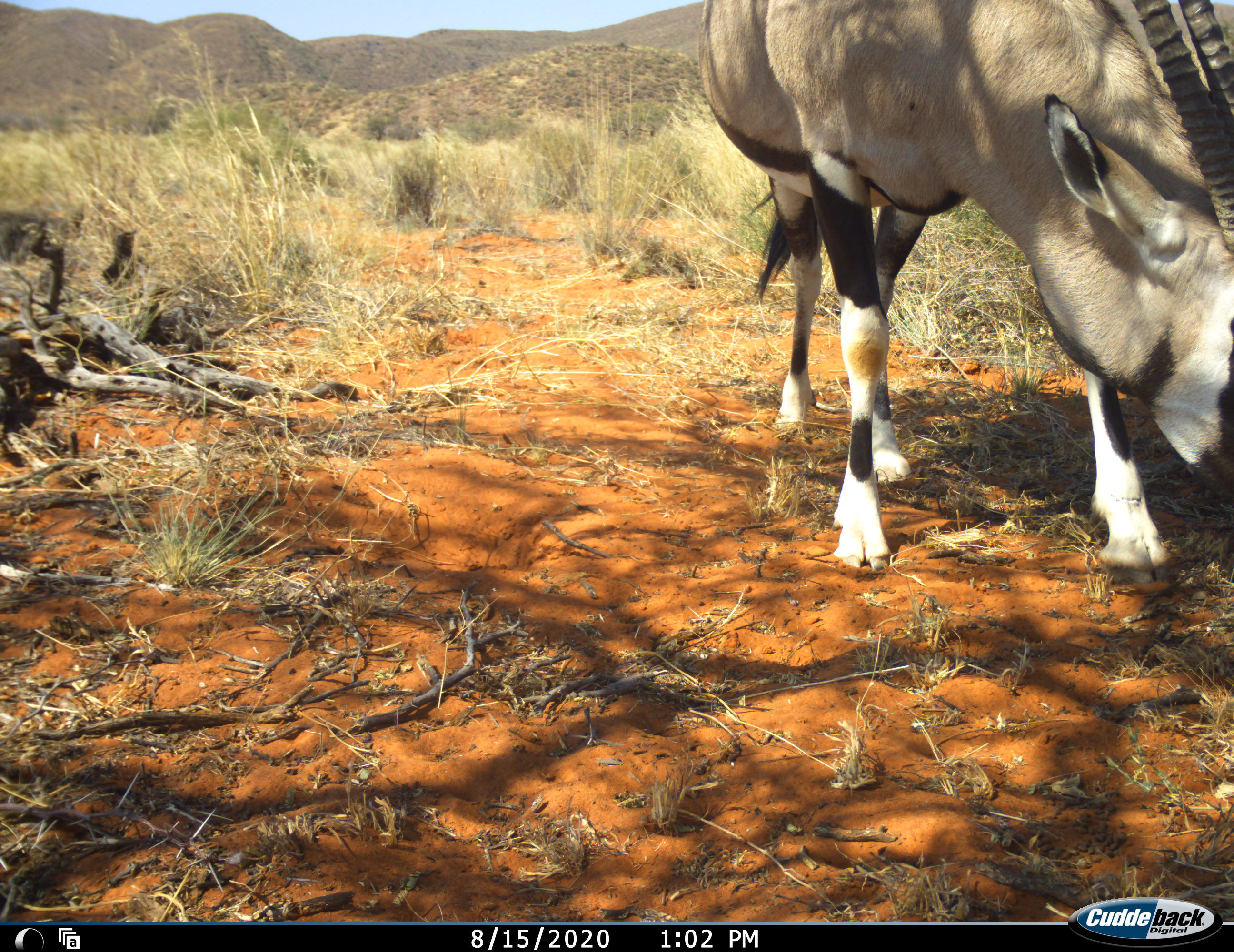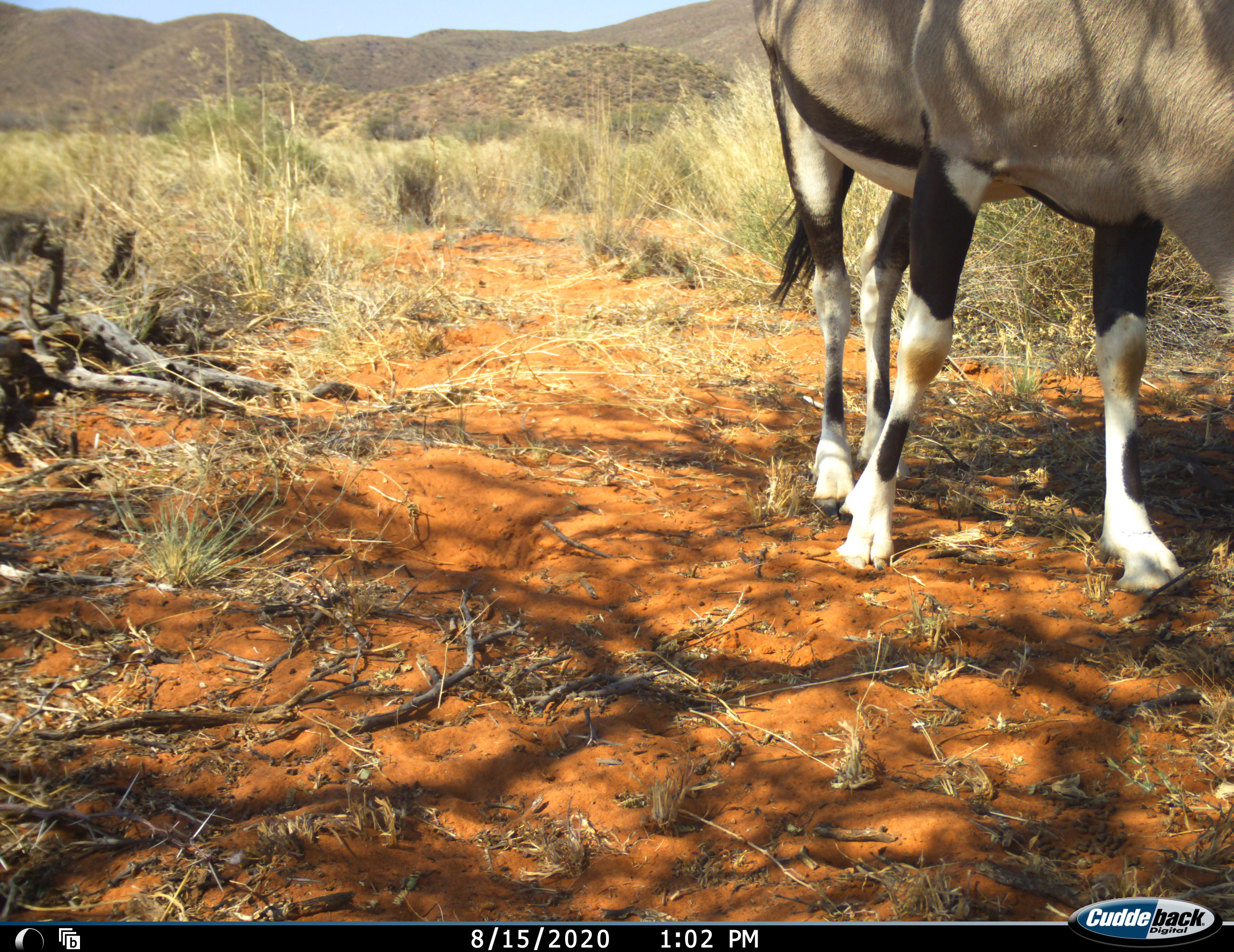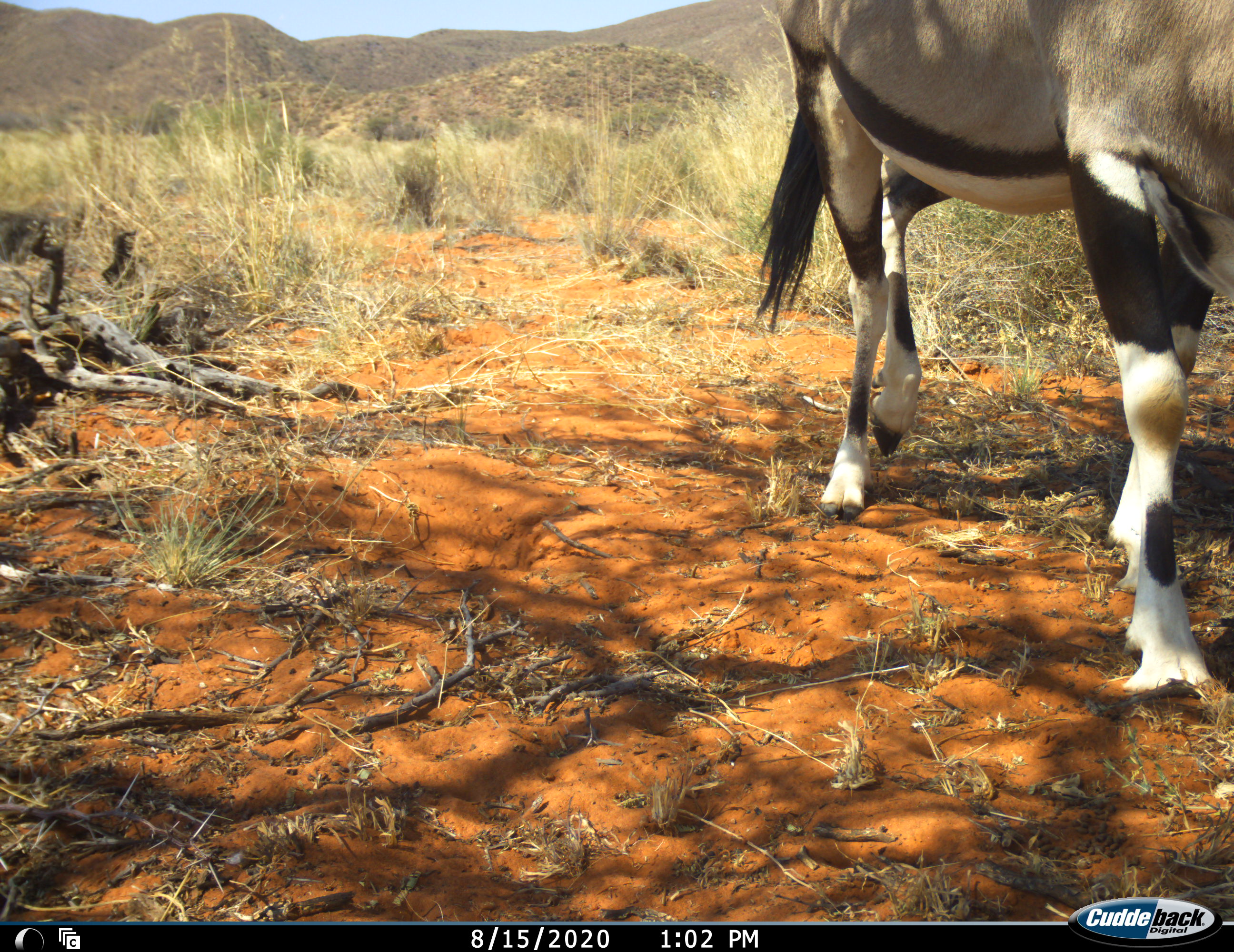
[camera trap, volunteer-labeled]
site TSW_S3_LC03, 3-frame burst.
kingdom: Animalia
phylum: Chordata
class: Mammalia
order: Artiodactyla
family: Bovidae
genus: Oryx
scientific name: Oryx gazella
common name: gemsbok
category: oryx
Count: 1.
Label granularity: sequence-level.